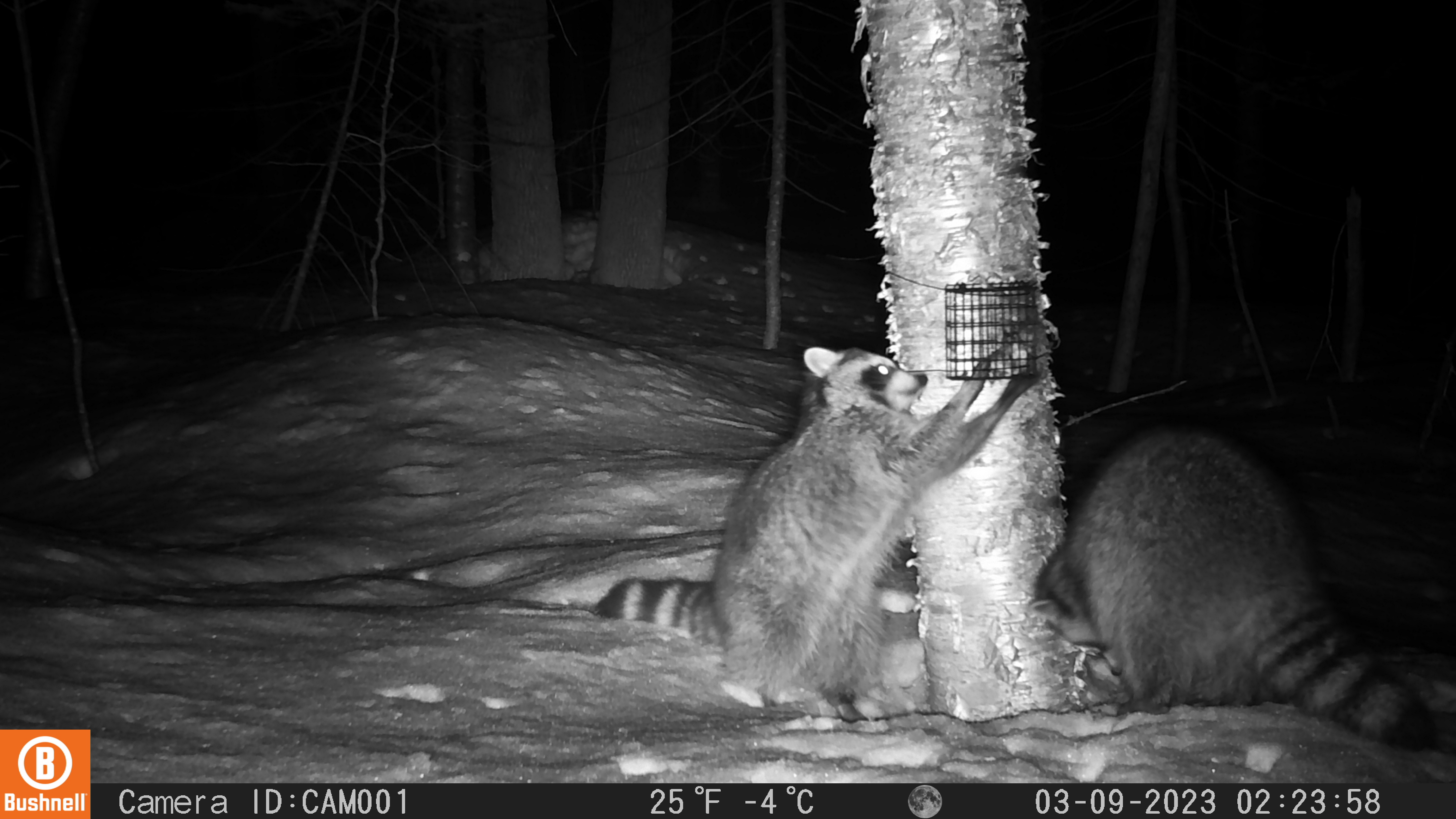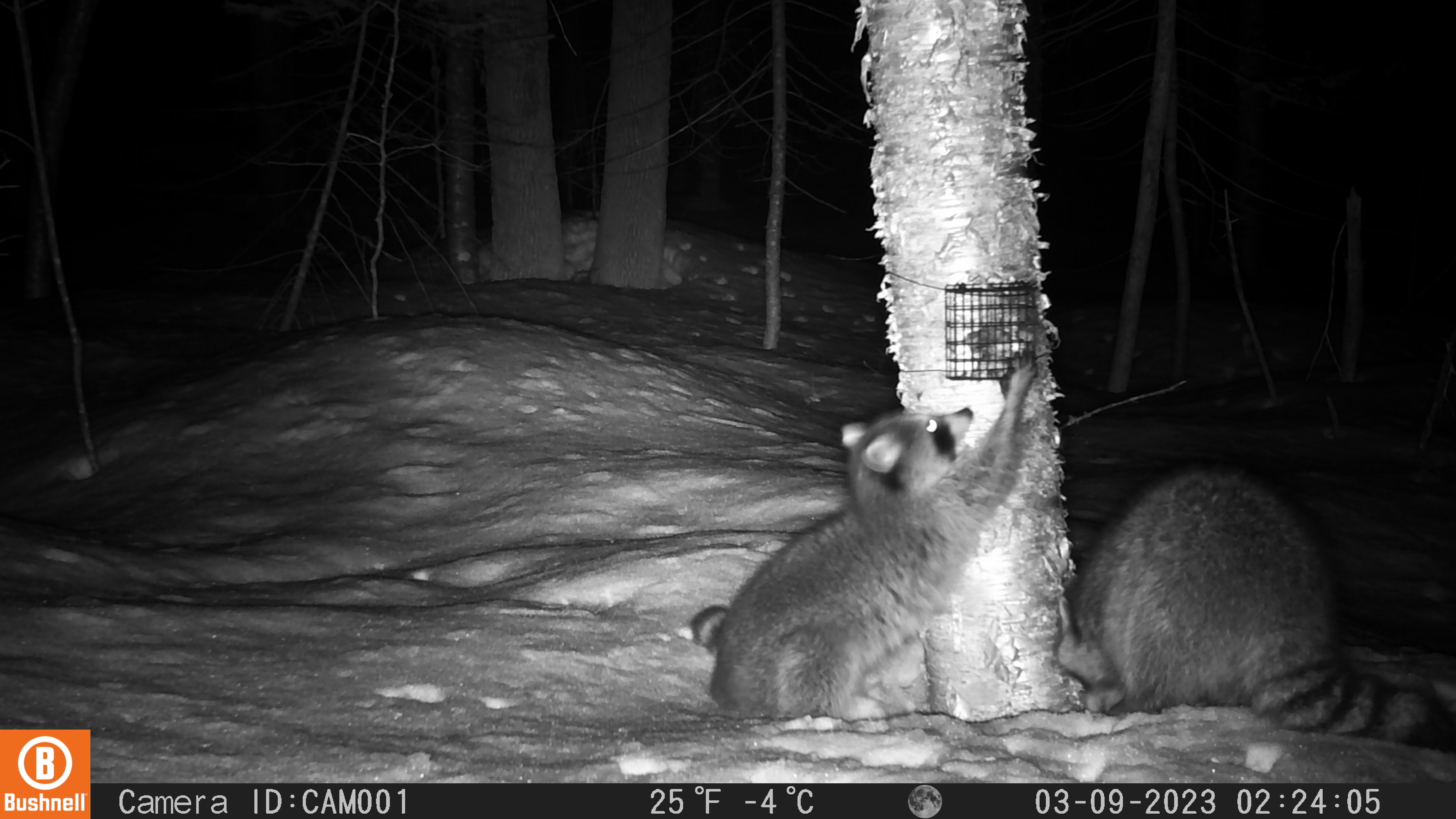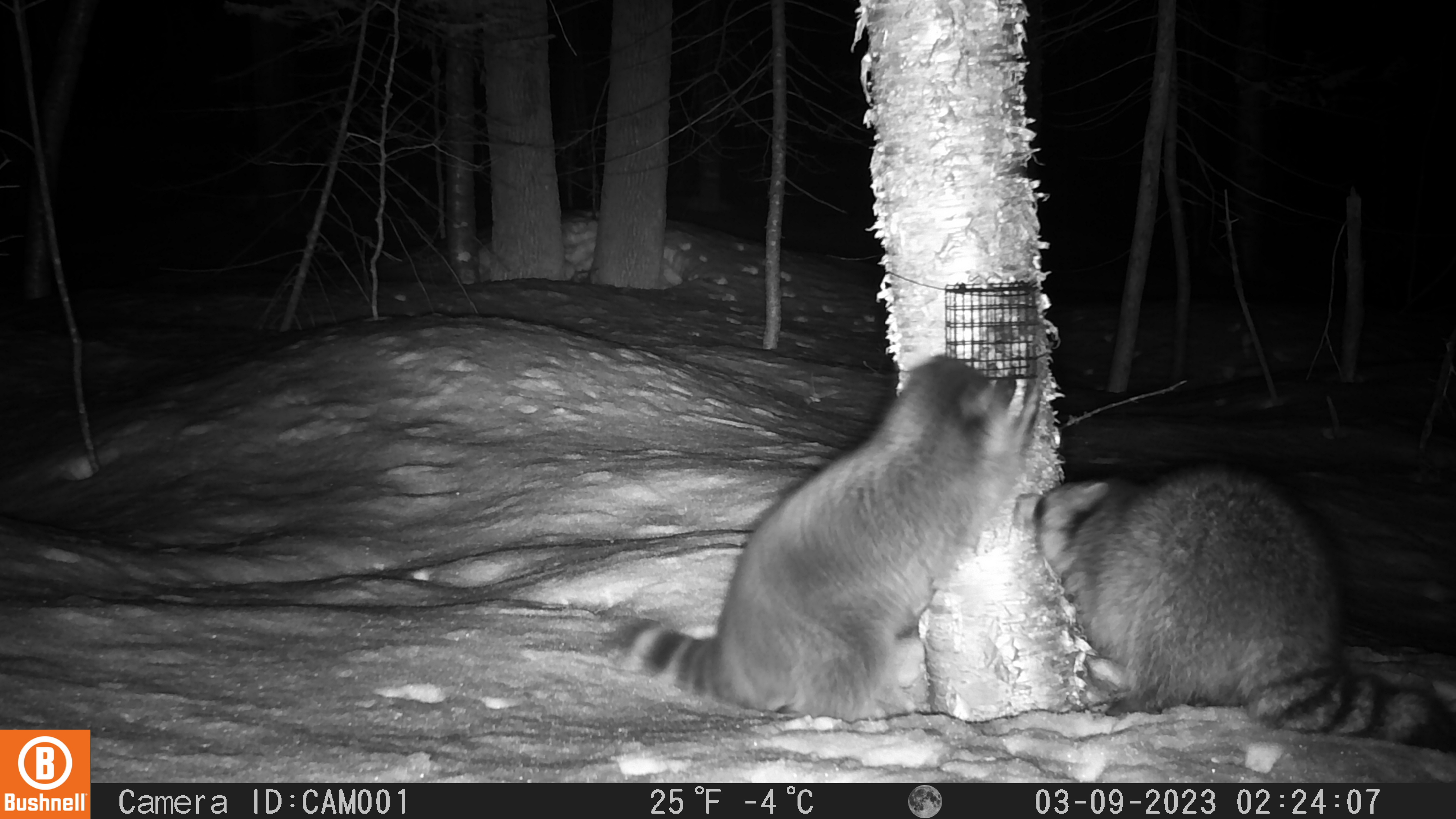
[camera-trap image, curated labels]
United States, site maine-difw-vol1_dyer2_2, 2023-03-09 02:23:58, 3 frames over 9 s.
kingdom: Animalia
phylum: Chordata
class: Mammalia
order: Carnivora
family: Procyonidae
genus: Procyon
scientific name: Procyon lotor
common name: raccoon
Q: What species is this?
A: Raccoon (Procyon lotor).